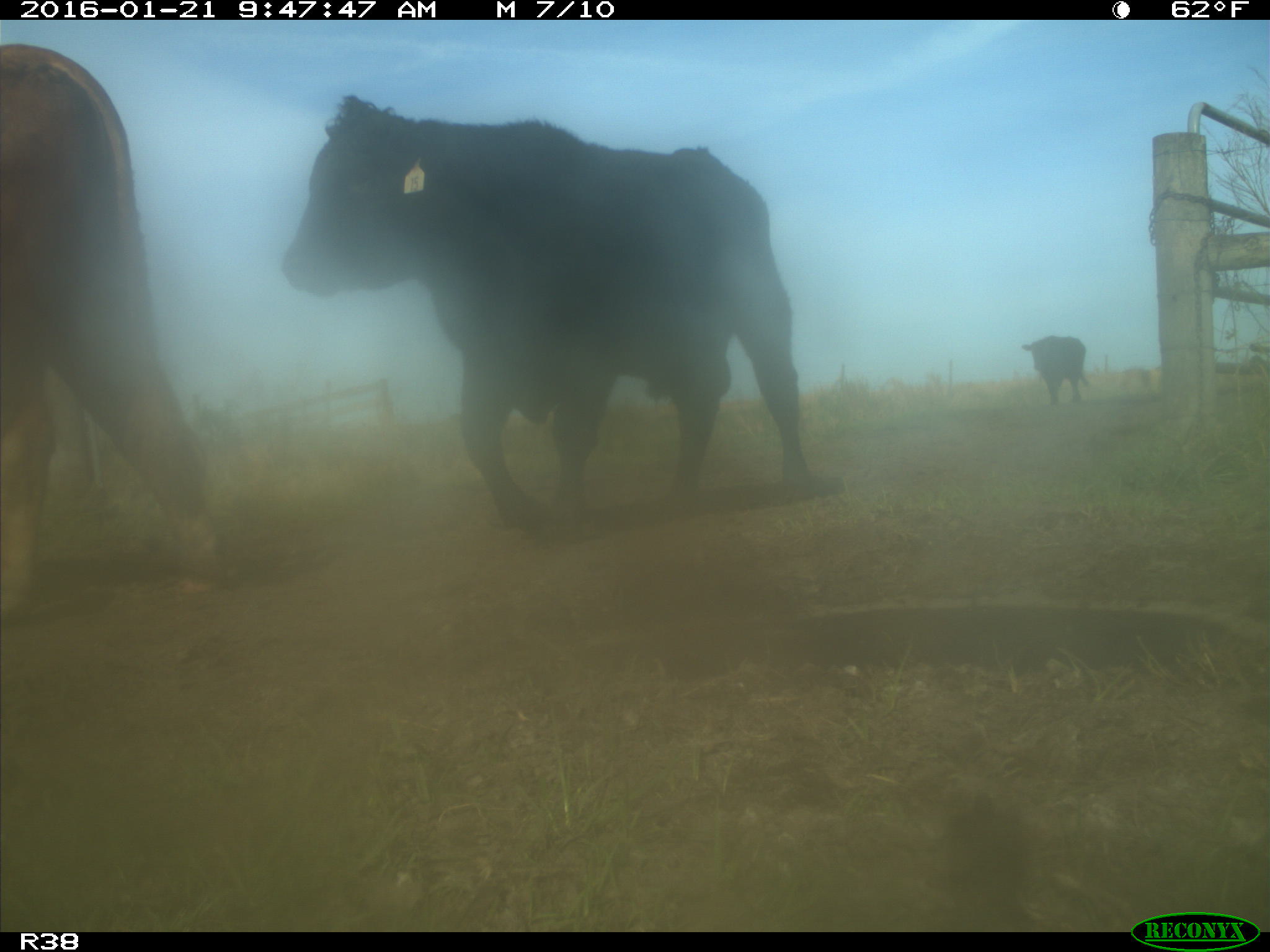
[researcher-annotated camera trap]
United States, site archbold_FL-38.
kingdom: Animalia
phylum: Chordata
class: Mammalia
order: Artiodactyla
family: Bovidae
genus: Bos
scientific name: Bos taurus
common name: domestic cow